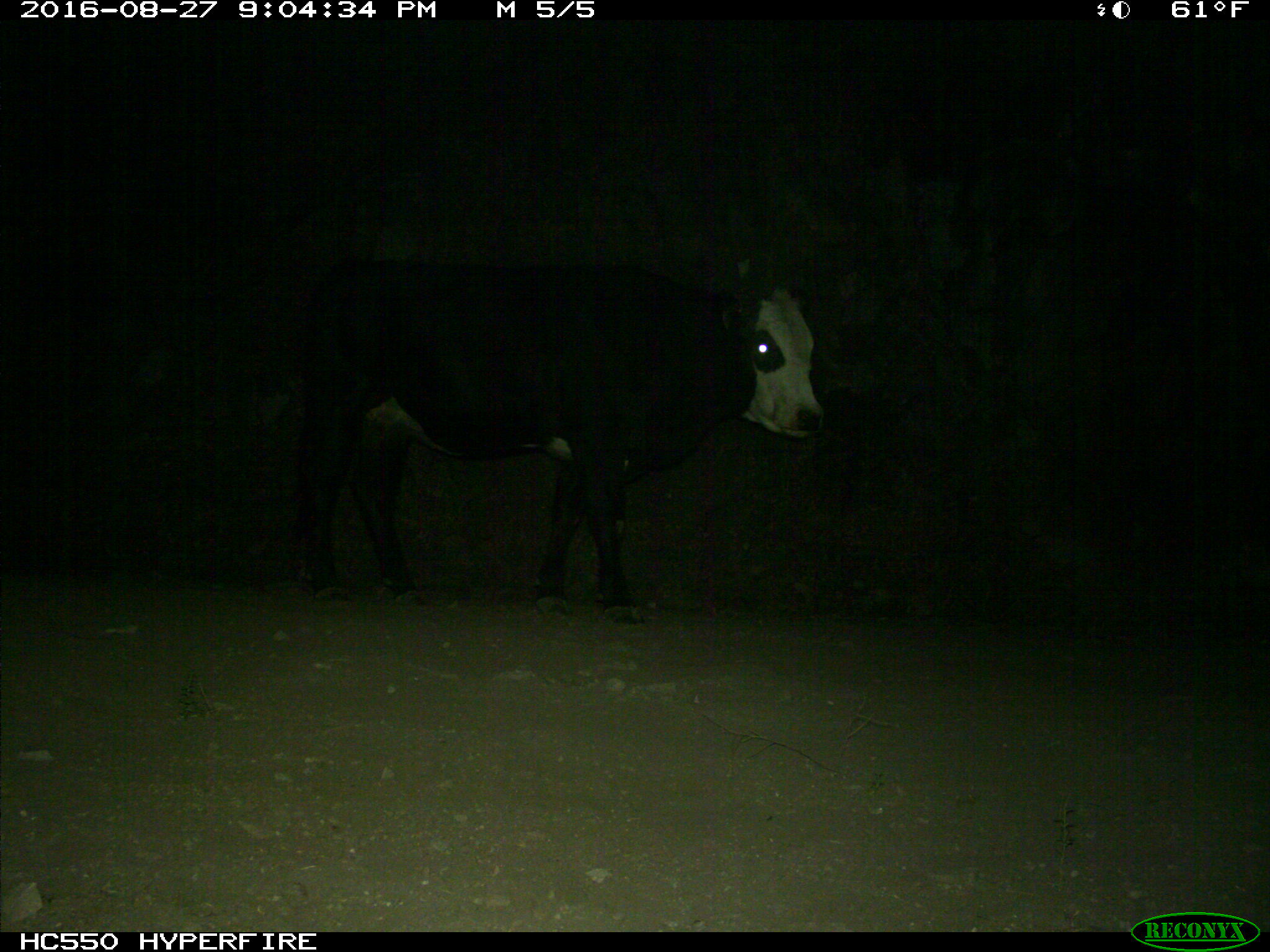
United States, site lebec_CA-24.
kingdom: Animalia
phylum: Chordata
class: Mammalia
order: Artiodactyla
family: Bovidae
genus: Bos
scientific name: Bos taurus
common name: domestic cow